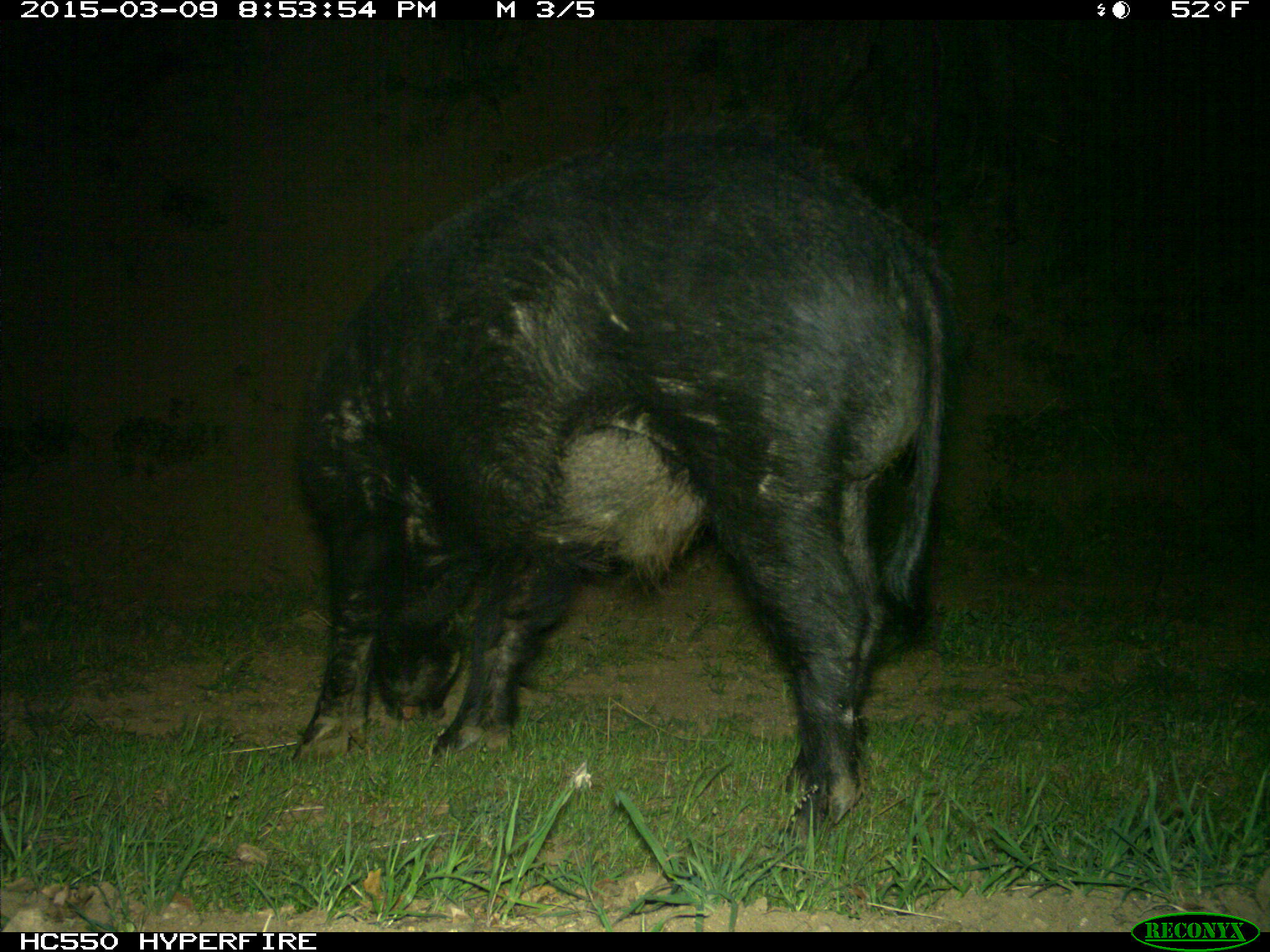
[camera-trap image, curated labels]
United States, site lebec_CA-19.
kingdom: Animalia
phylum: Chordata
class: Mammalia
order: Artiodactyla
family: Suidae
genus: Sus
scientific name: Sus scrofa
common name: wild boar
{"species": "Sus scrofa (wild boar)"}